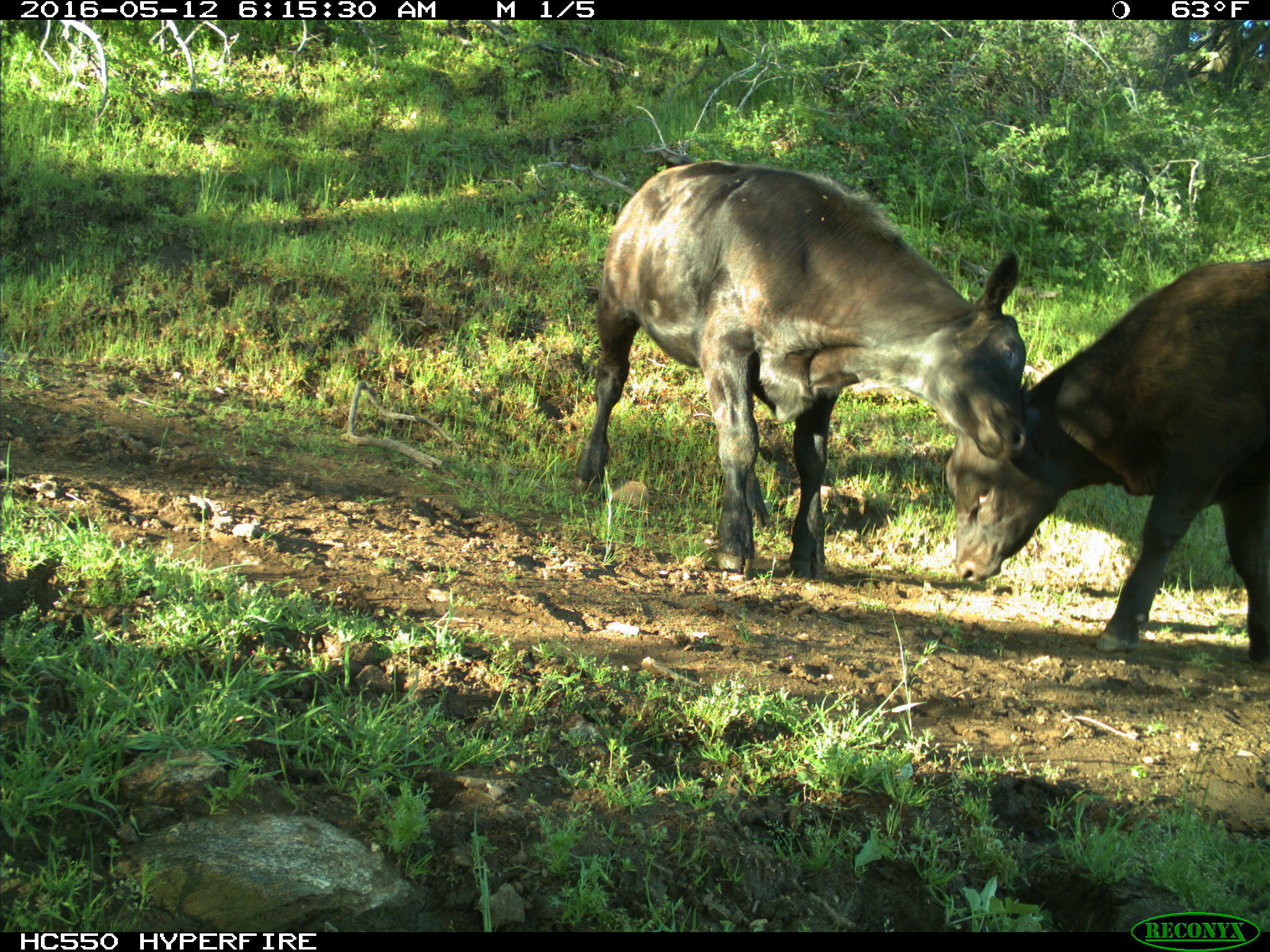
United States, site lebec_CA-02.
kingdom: Animalia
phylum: Chordata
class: Mammalia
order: Artiodactyla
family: Bovidae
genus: Bos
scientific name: Bos taurus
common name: domestic cow